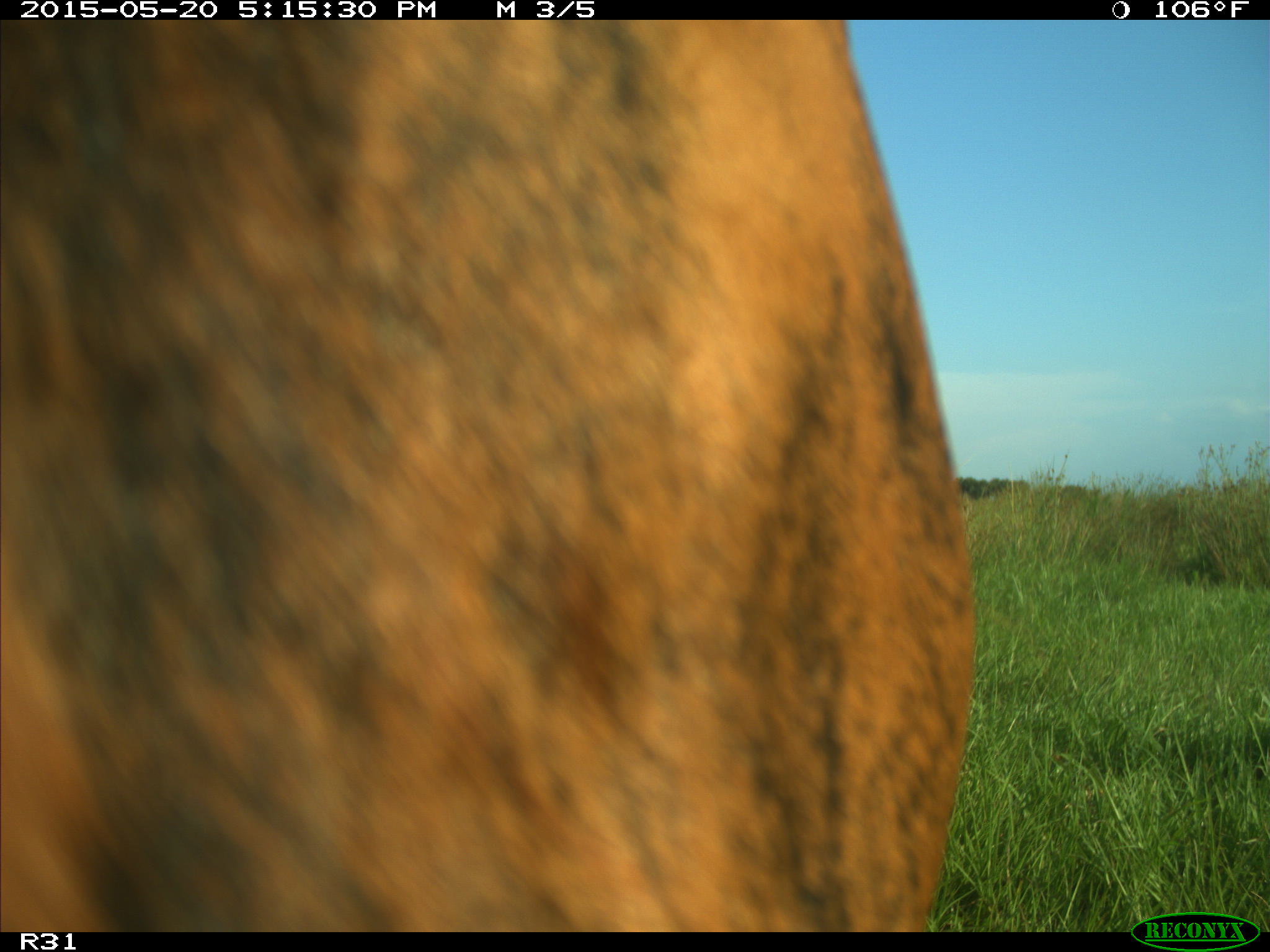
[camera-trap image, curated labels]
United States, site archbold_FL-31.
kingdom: Animalia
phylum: Chordata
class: Mammalia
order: Artiodactyla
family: Bovidae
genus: Bos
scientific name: Bos taurus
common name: domestic cow